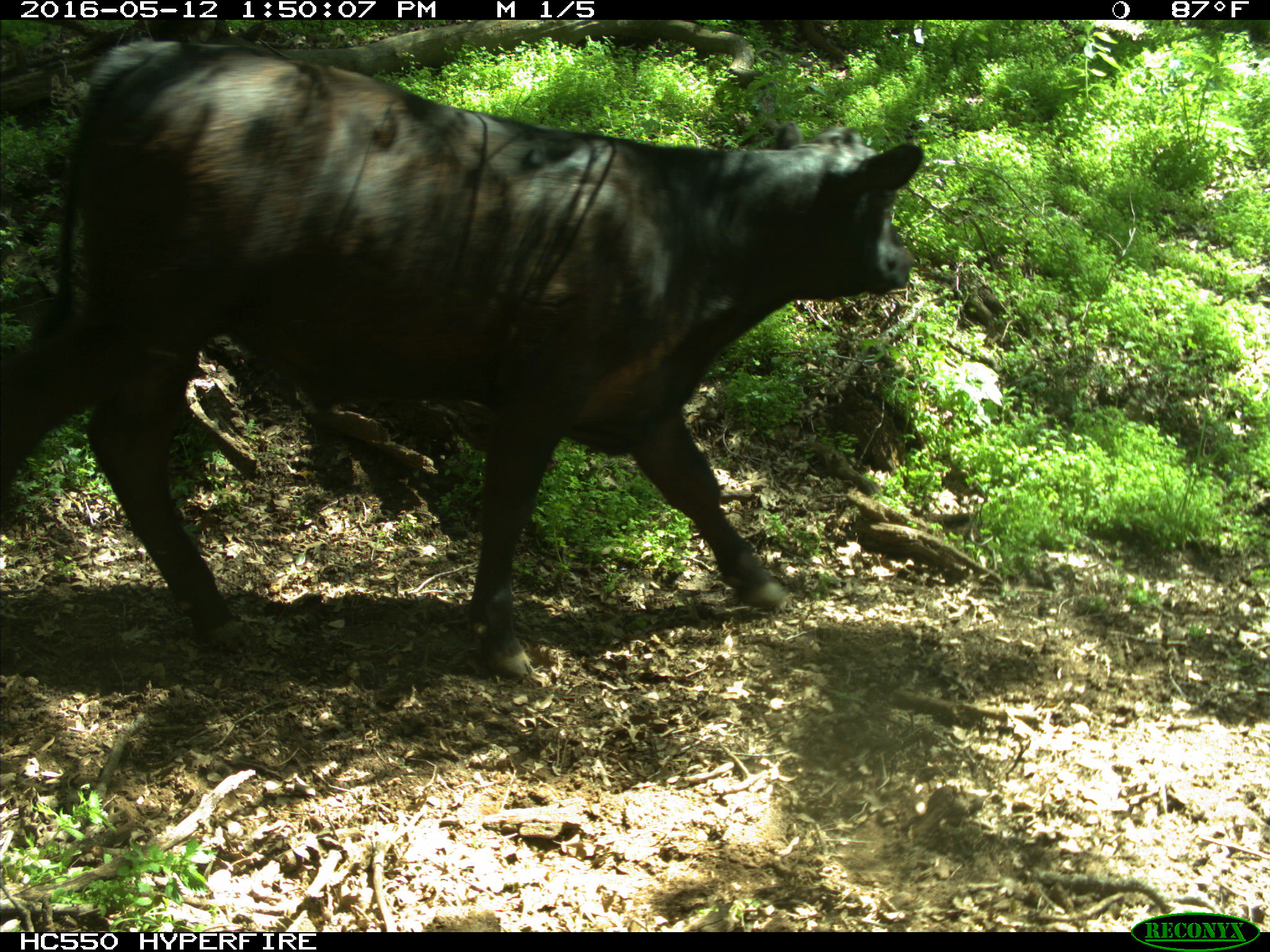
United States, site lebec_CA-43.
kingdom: Animalia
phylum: Chordata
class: Mammalia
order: Artiodactyla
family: Bovidae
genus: Bos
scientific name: Bos taurus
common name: domestic cow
Bos taurus (domestic cow).